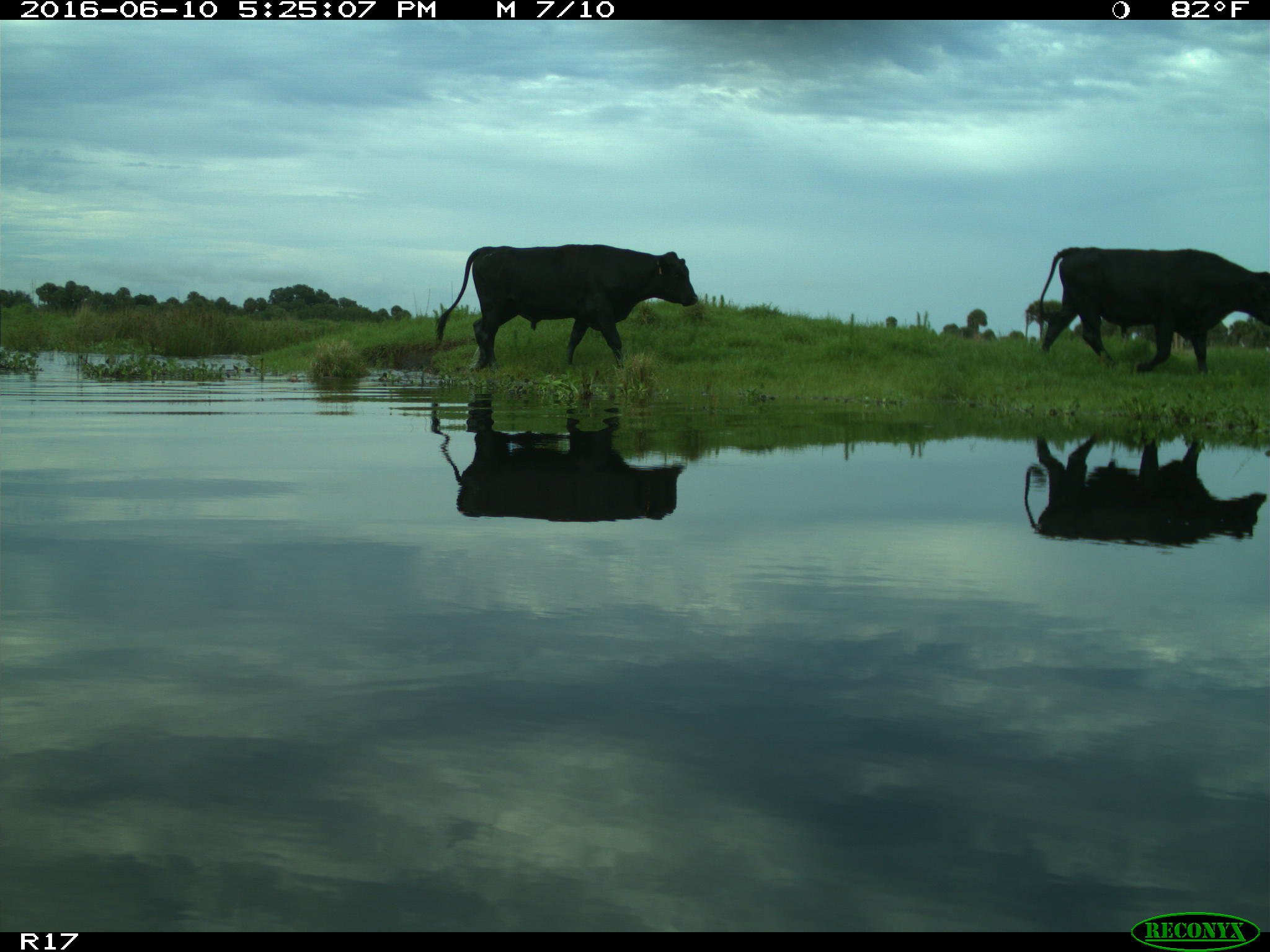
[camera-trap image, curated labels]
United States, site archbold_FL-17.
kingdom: Animalia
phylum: Chordata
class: Mammalia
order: Artiodactyla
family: Bovidae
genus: Bos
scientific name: Bos taurus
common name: domestic cow